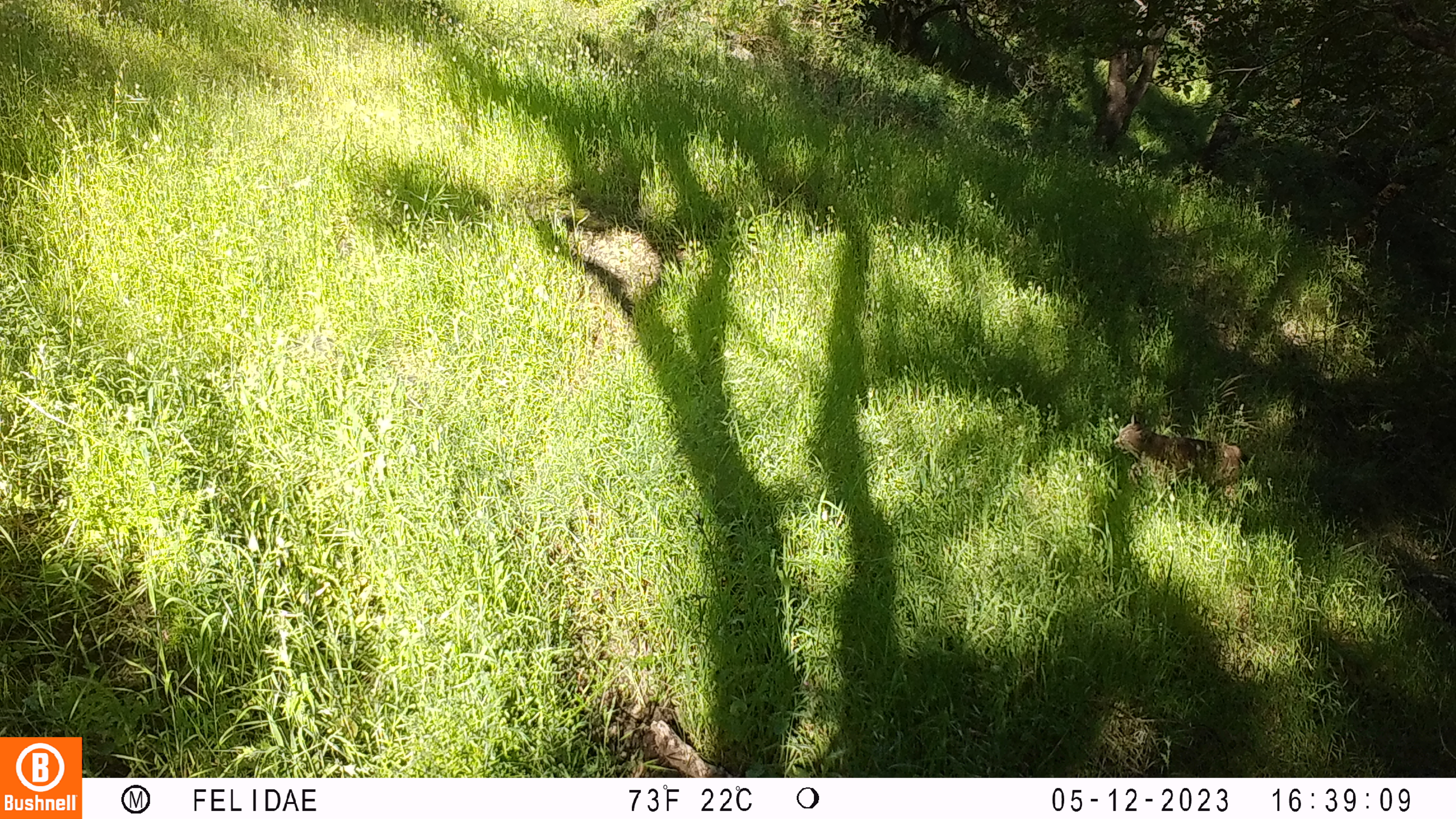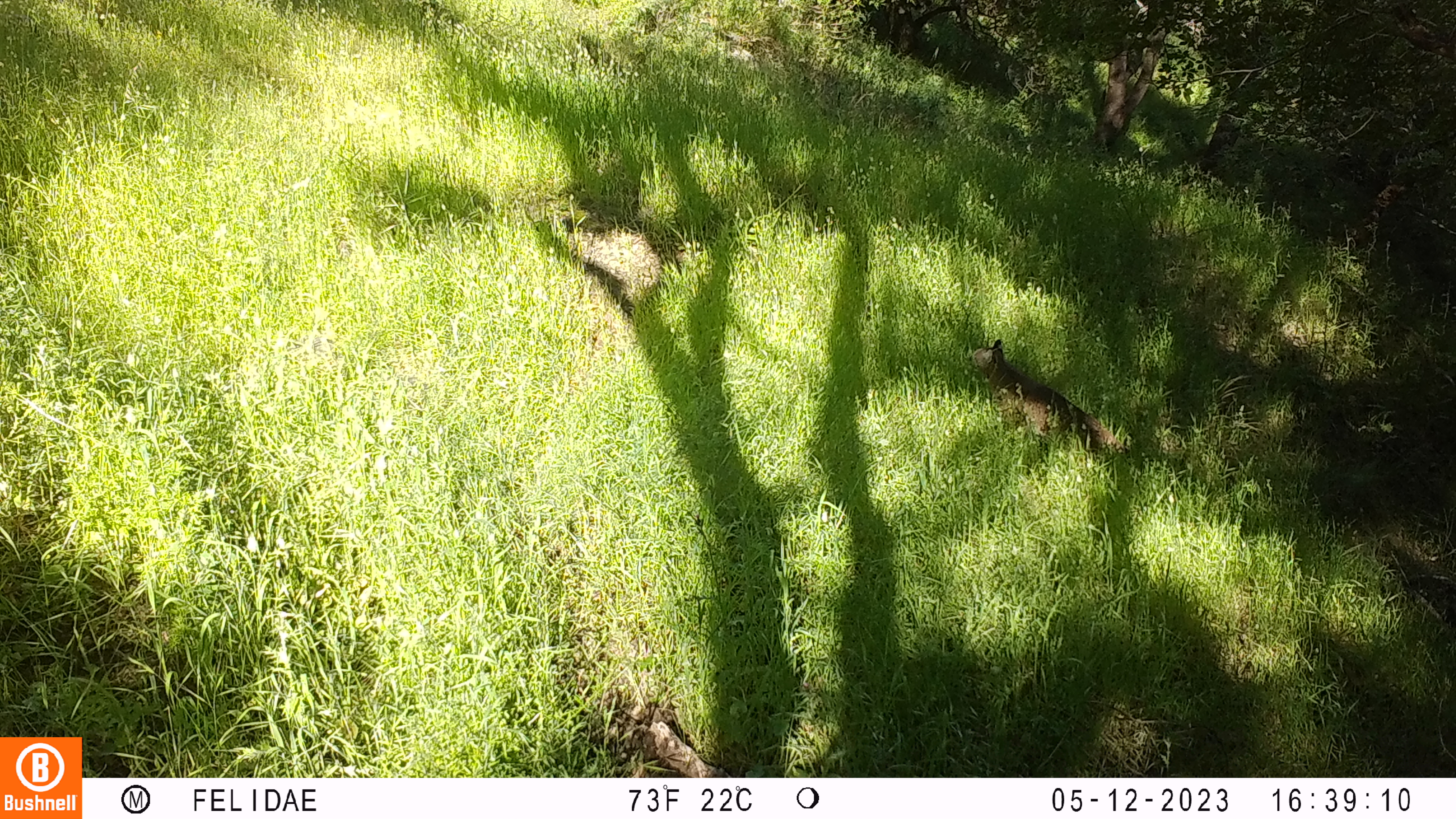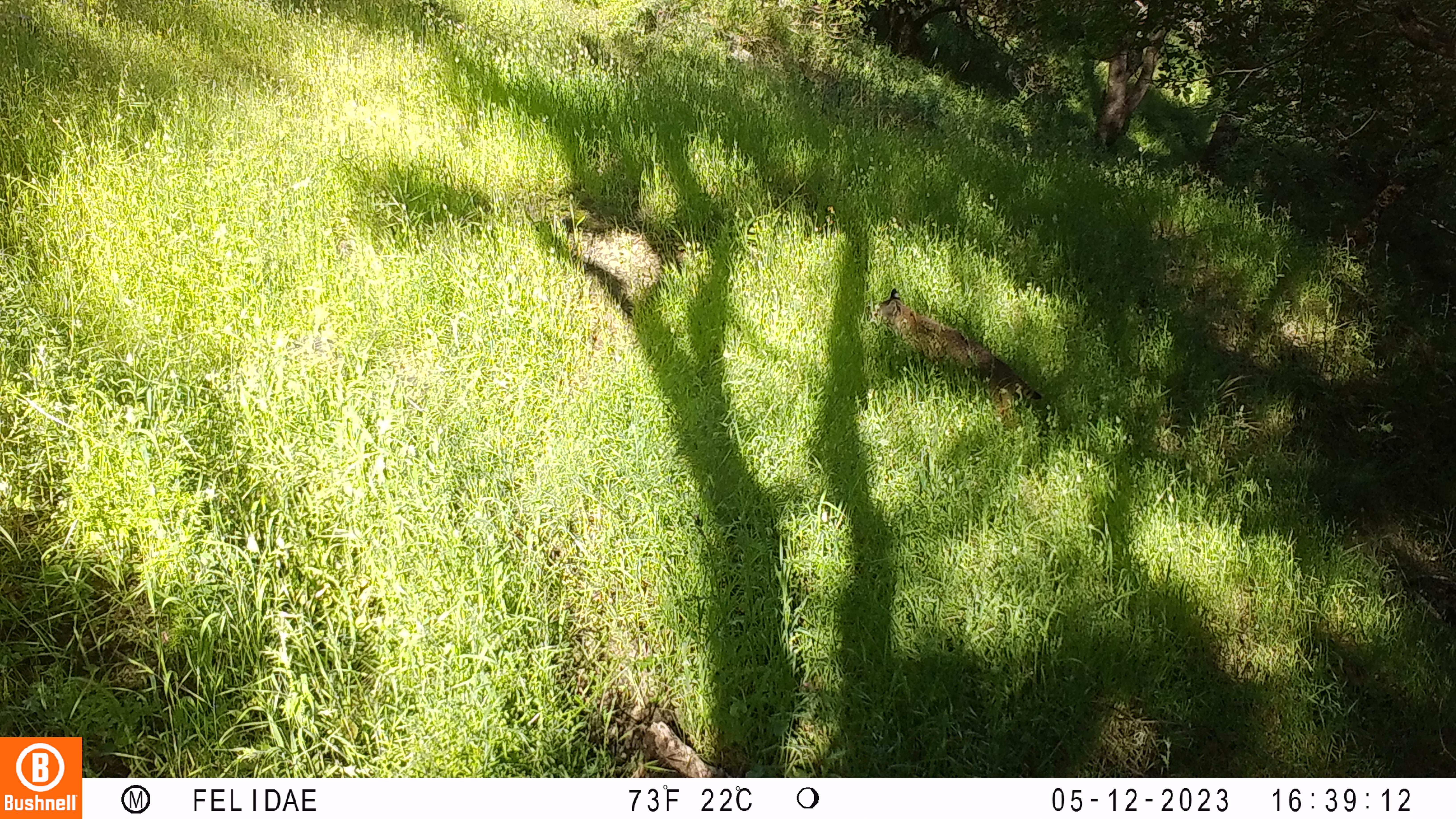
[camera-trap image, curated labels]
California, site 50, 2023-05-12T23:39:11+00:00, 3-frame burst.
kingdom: Animalia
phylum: Chordata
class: Mammalia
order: Carnivora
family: Felidae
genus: Lynx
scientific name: Lynx rufus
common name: bobcat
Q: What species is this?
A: Bobcat (Lynx rufus).